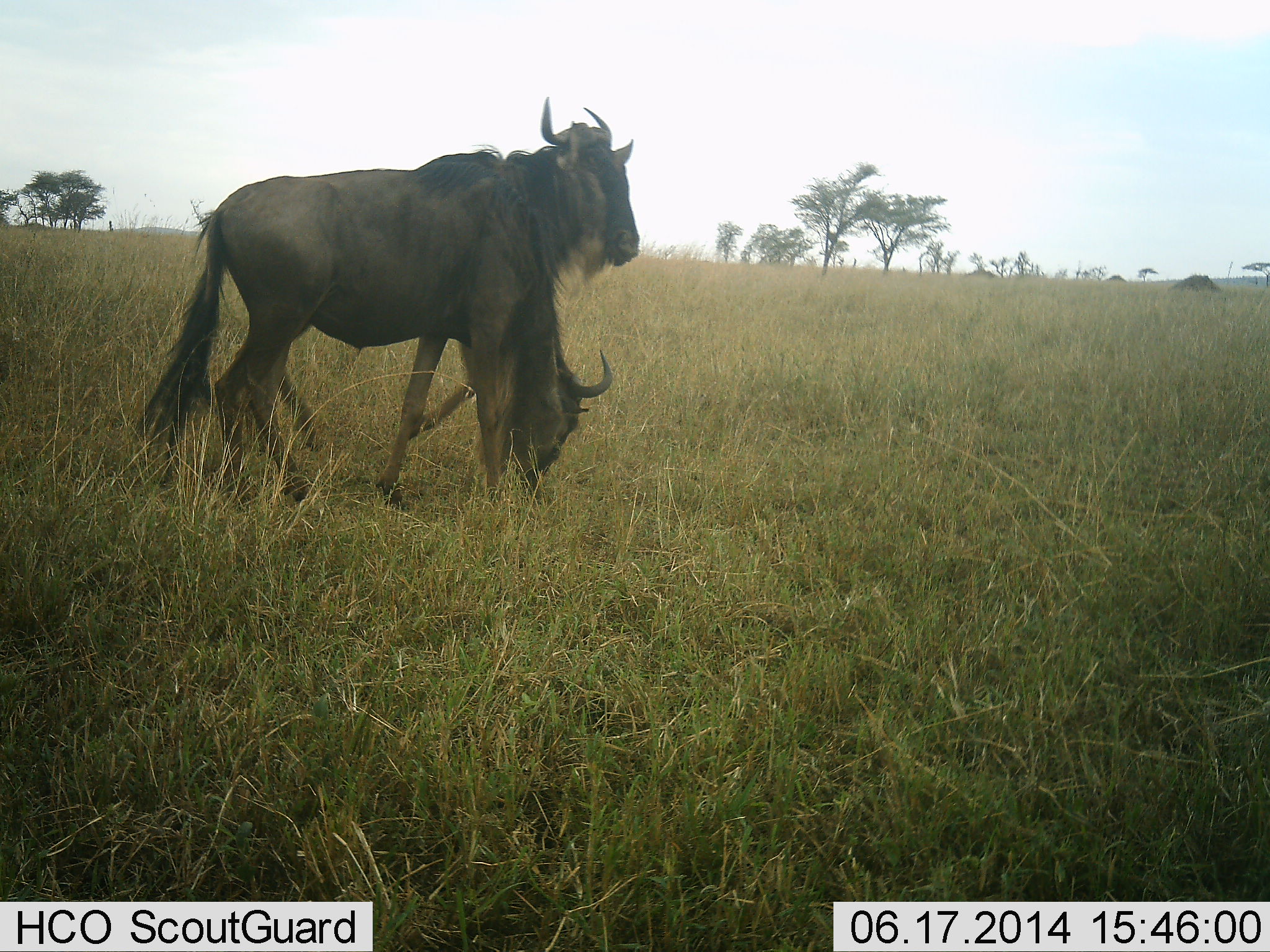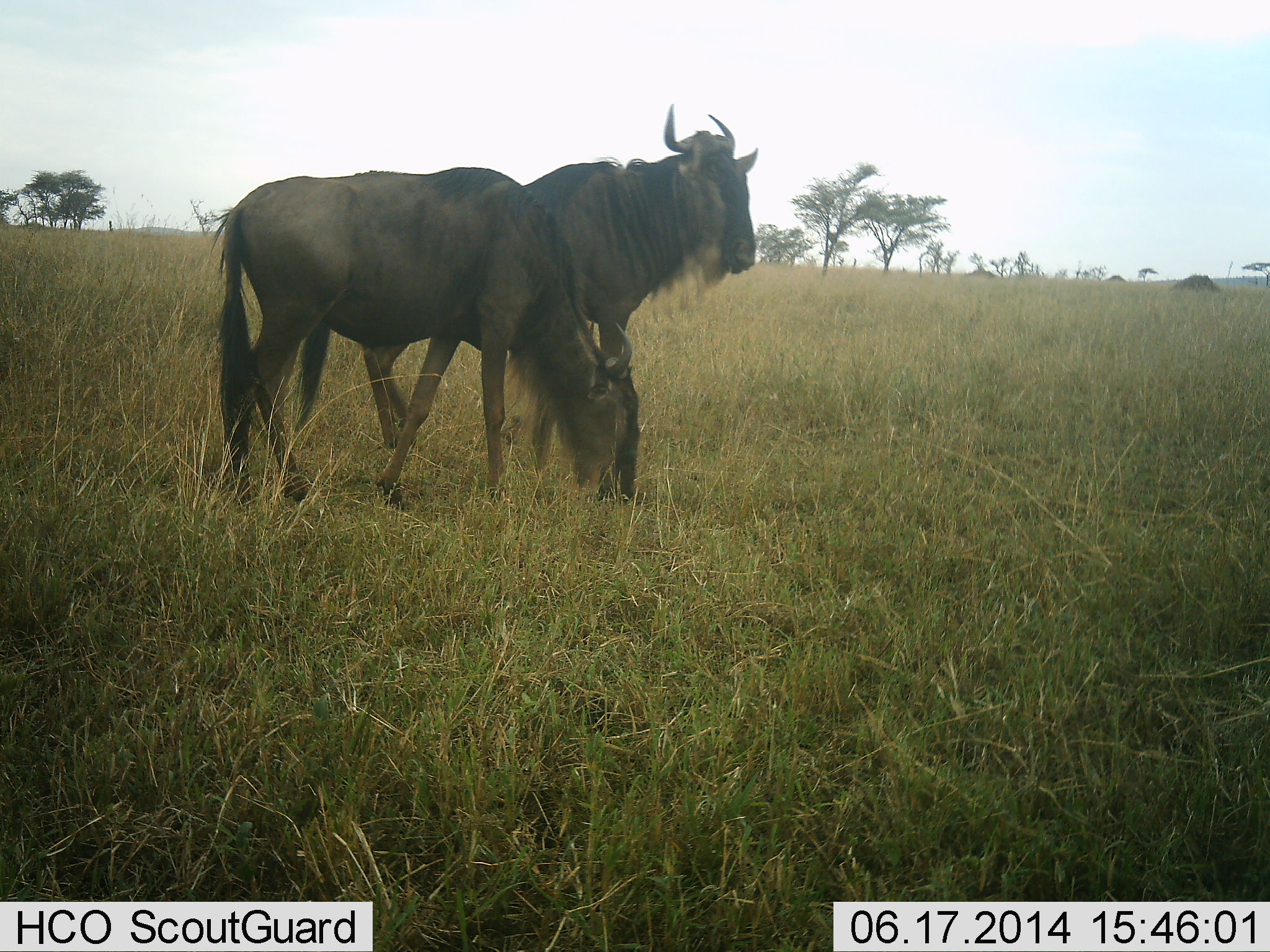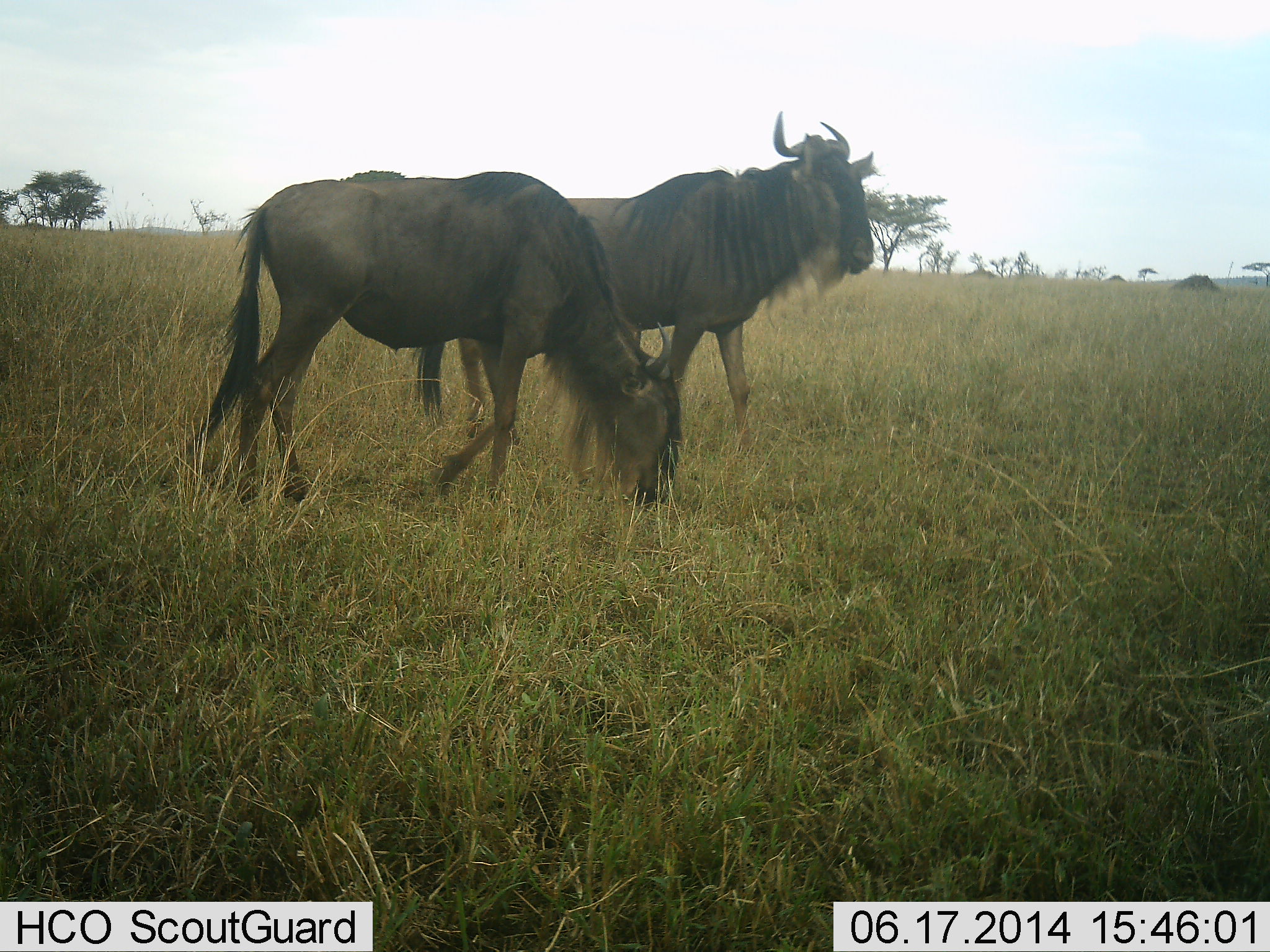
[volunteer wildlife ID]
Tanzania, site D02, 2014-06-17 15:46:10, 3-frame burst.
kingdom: Animalia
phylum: Chordata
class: Mammalia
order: Artiodactyla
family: Bovidae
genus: Connochaetes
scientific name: Connochaetes taurinus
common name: blue wildebeest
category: wildebeest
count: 2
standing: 40%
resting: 0%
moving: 70%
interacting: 10%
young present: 0%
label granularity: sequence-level